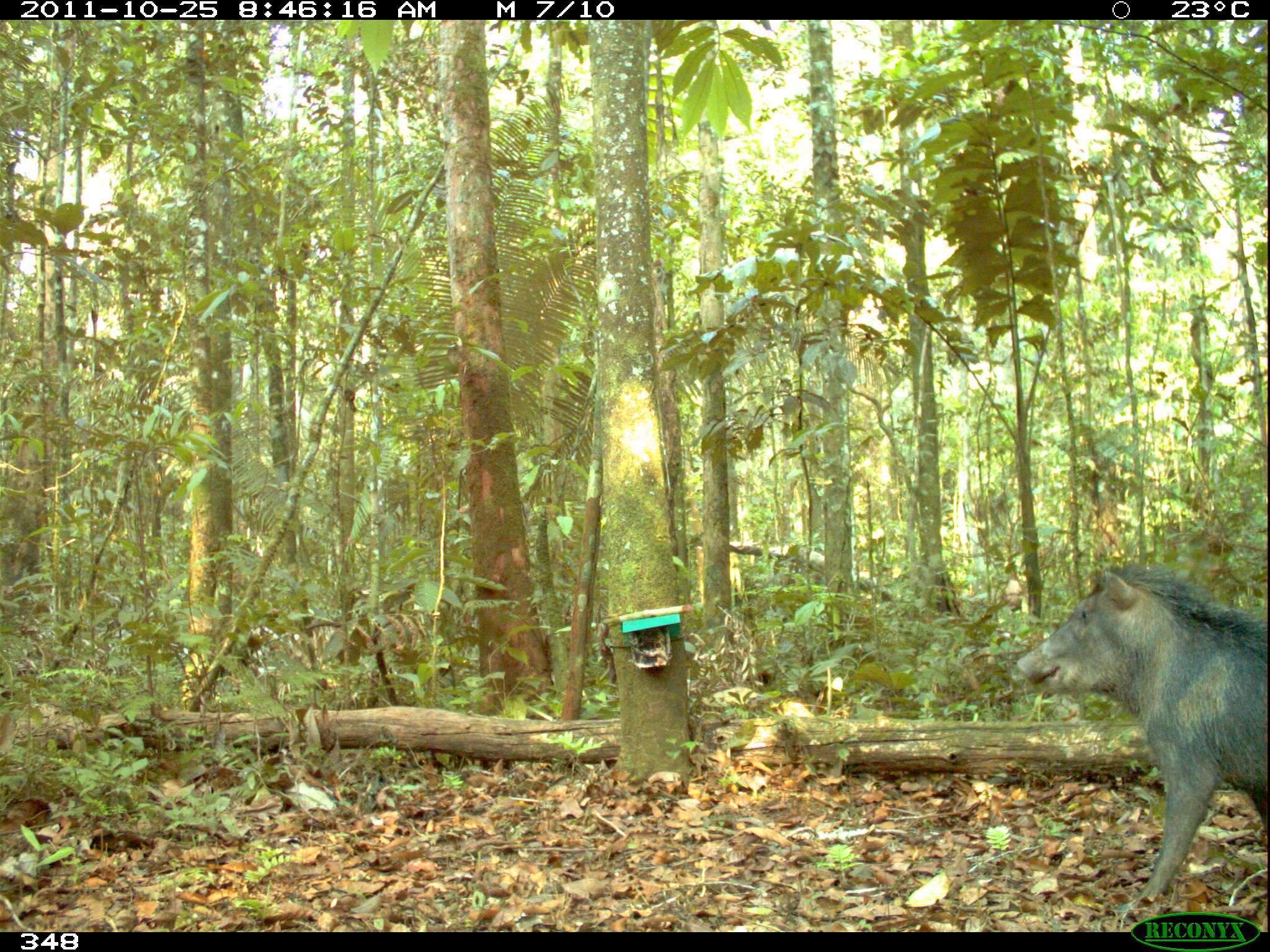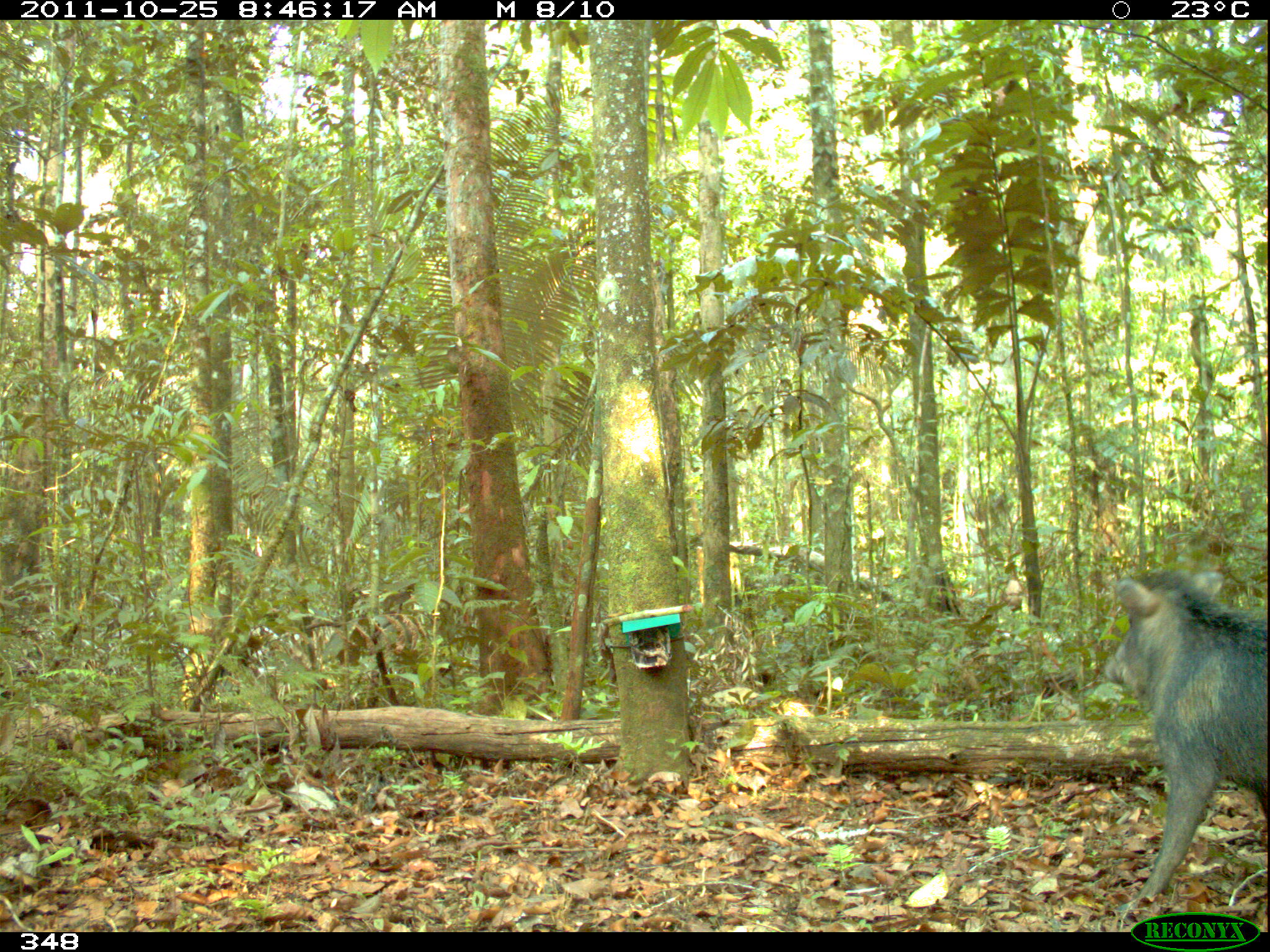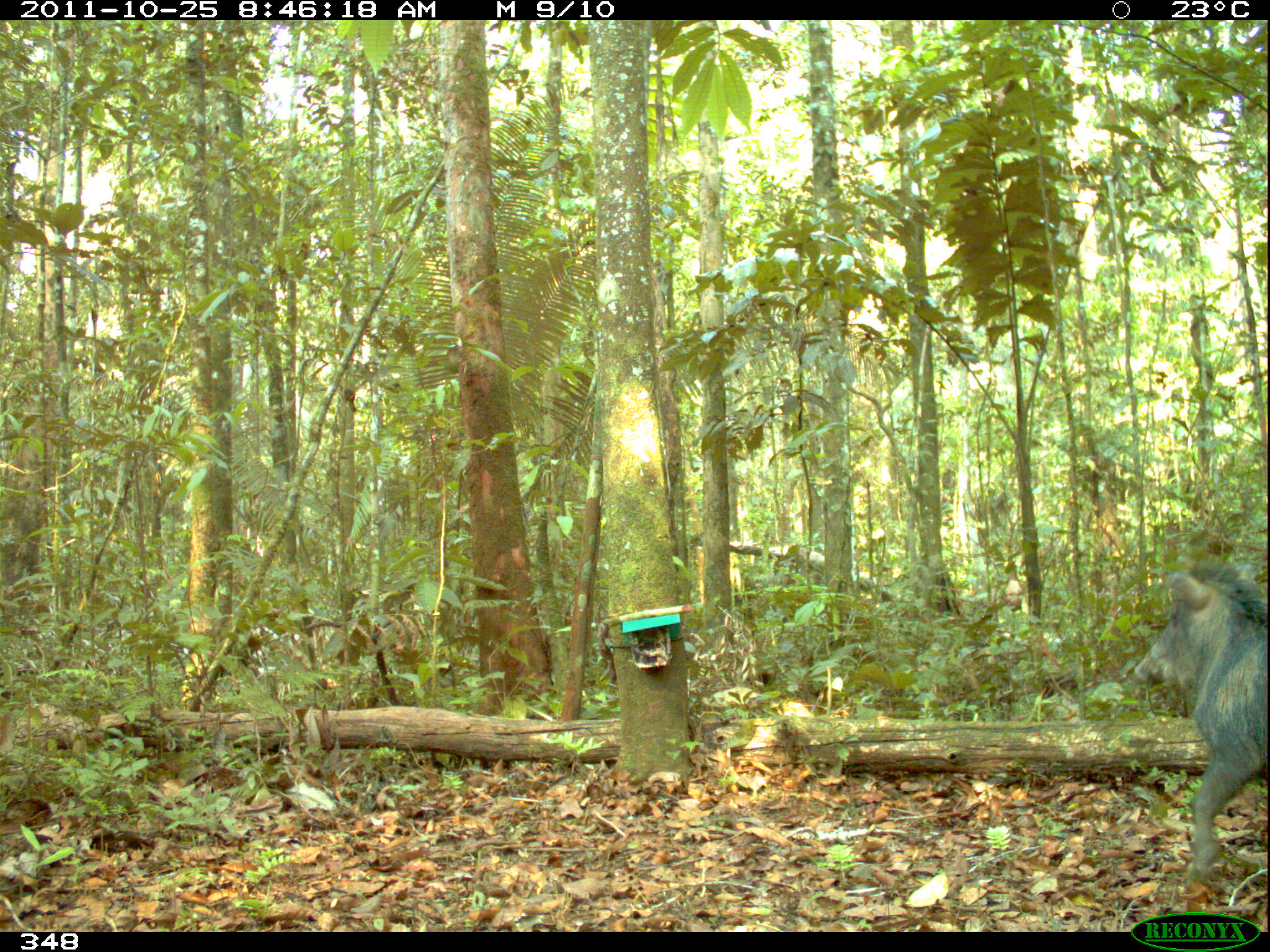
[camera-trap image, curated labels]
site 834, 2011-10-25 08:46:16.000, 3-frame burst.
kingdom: Animalia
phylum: Chordata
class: Mammalia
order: Artiodactyla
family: Tayassuidae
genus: Tayassu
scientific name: Tayassu pecari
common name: white-lipped peccary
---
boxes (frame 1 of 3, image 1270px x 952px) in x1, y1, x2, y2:
tayassu pecari: 1016, 561, 1267, 911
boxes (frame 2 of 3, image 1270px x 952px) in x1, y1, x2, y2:
tayassu pecari: 1104, 568, 1266, 919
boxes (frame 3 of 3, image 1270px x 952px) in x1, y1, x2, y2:
tayassu pecari: 1133, 559, 1267, 883